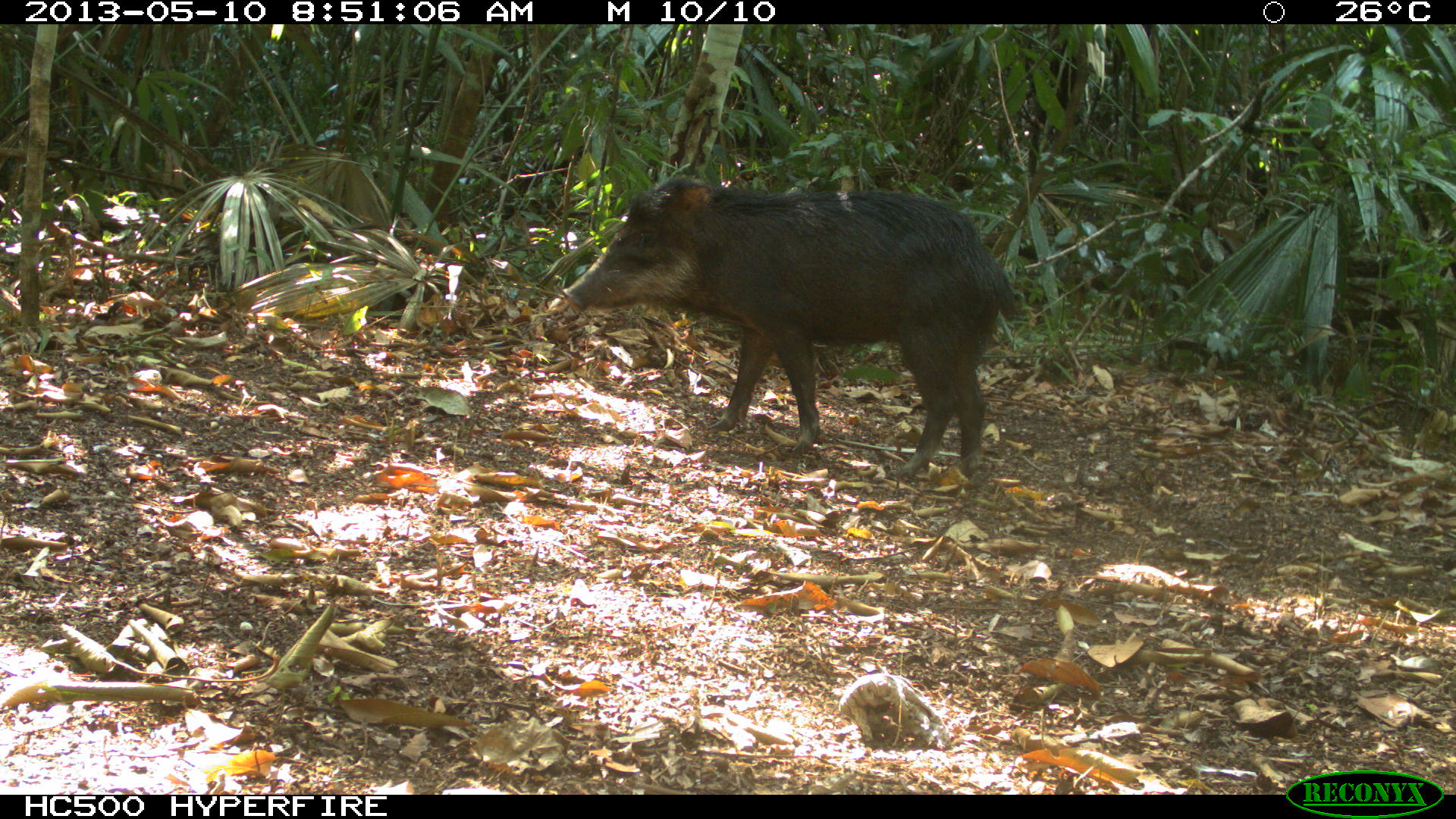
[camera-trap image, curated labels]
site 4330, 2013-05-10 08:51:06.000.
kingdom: Animalia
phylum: Chordata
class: Mammalia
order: Artiodactyla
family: Tayassuidae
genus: Tayassu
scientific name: Tayassu pecari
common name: white-lipped peccary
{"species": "Tayassu pecari (white-lipped peccary)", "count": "2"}